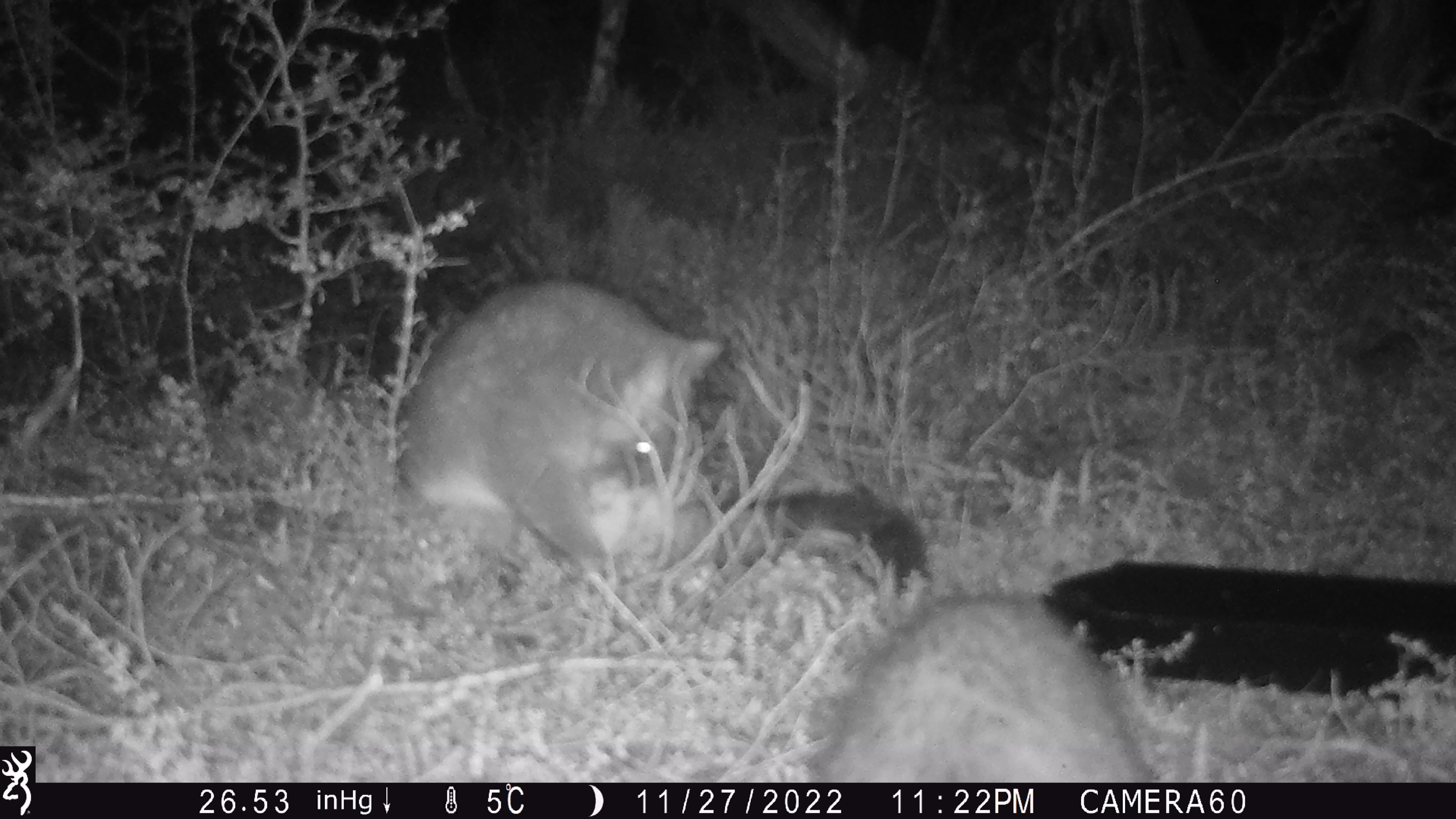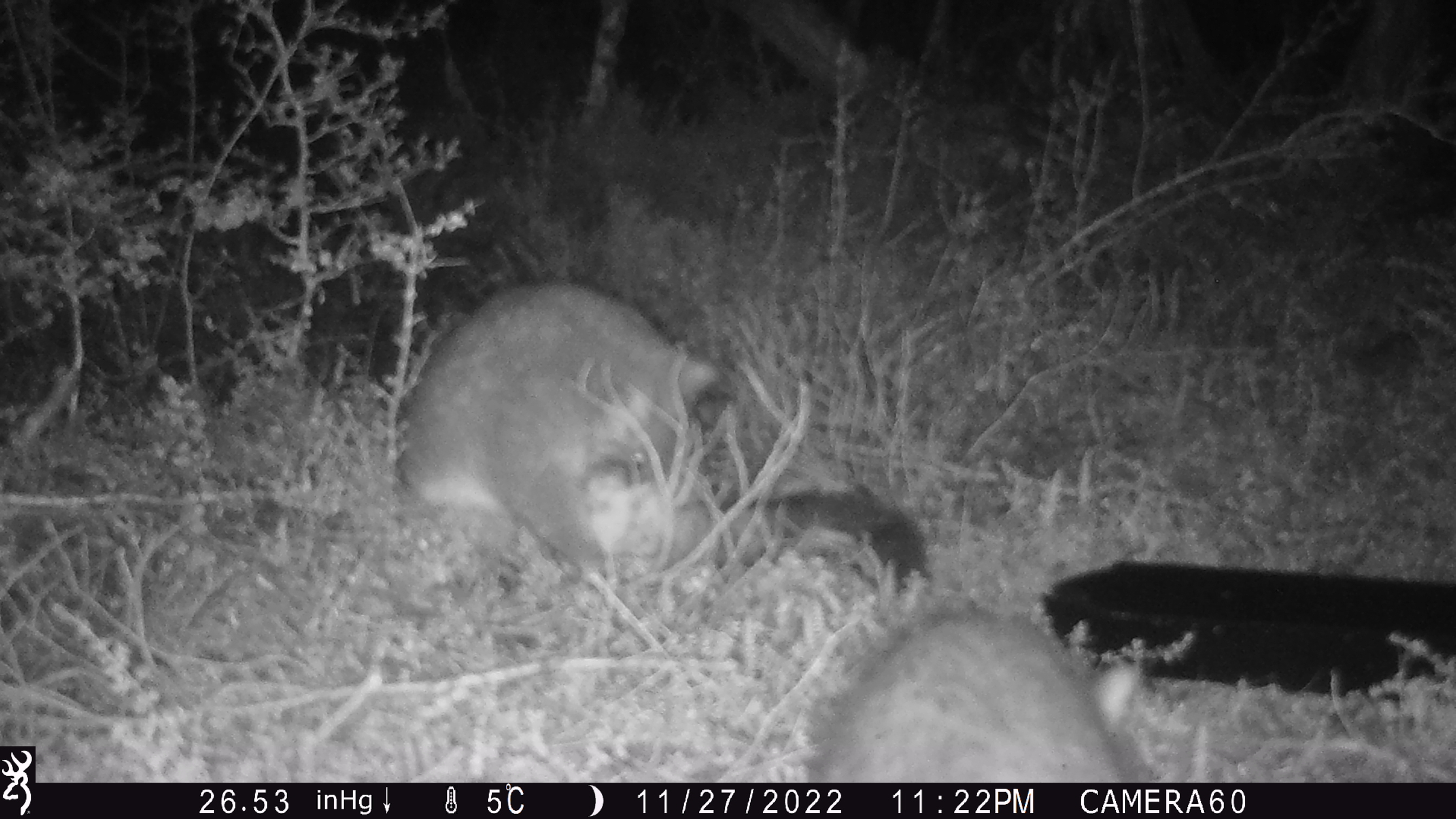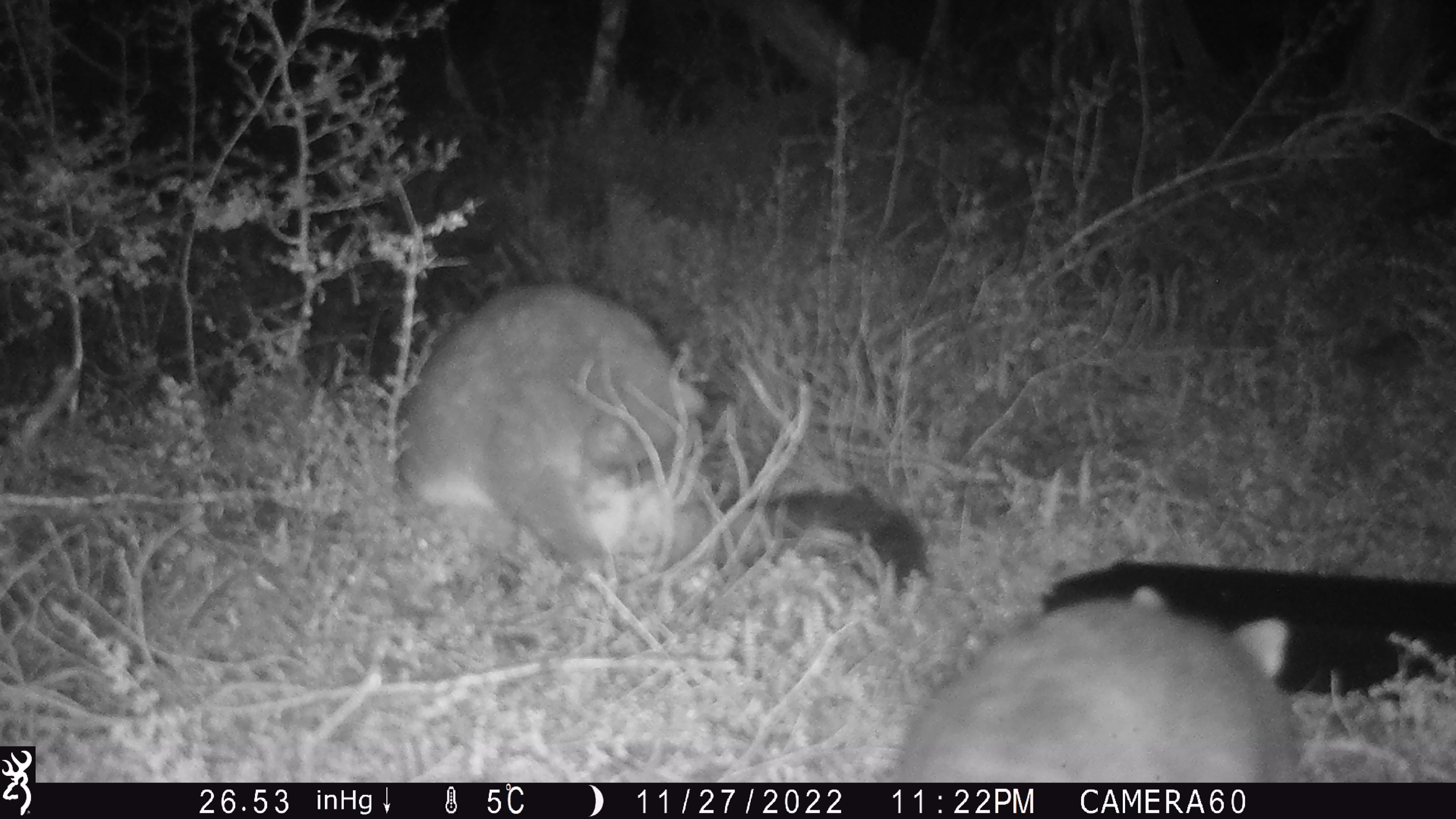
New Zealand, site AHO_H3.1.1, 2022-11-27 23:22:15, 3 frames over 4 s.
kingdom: Animalia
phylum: Chordata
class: Mammalia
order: Diprotodontia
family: Phalangeridae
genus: Trichosurus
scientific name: Trichosurus vulpecula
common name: common brushtail possum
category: possum